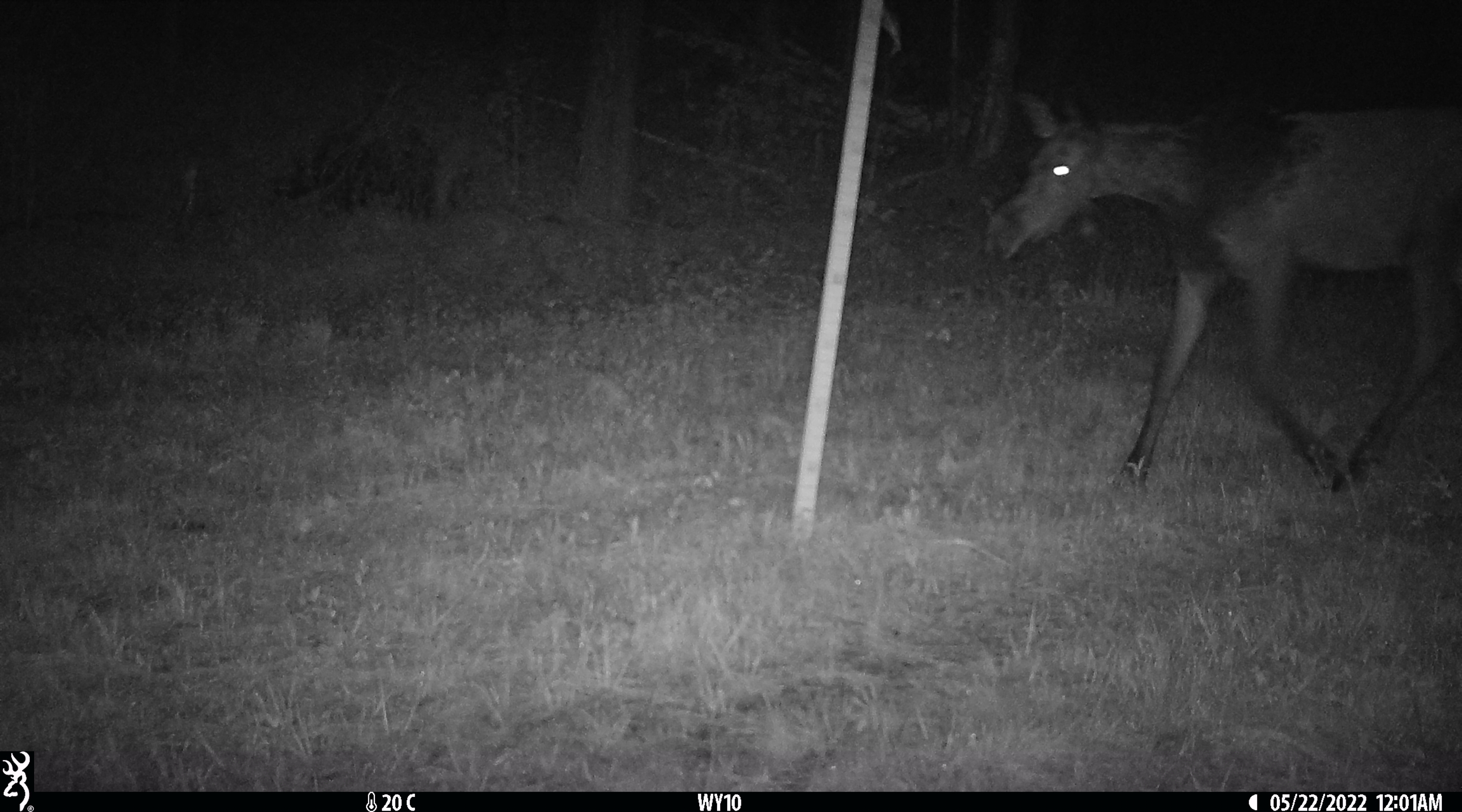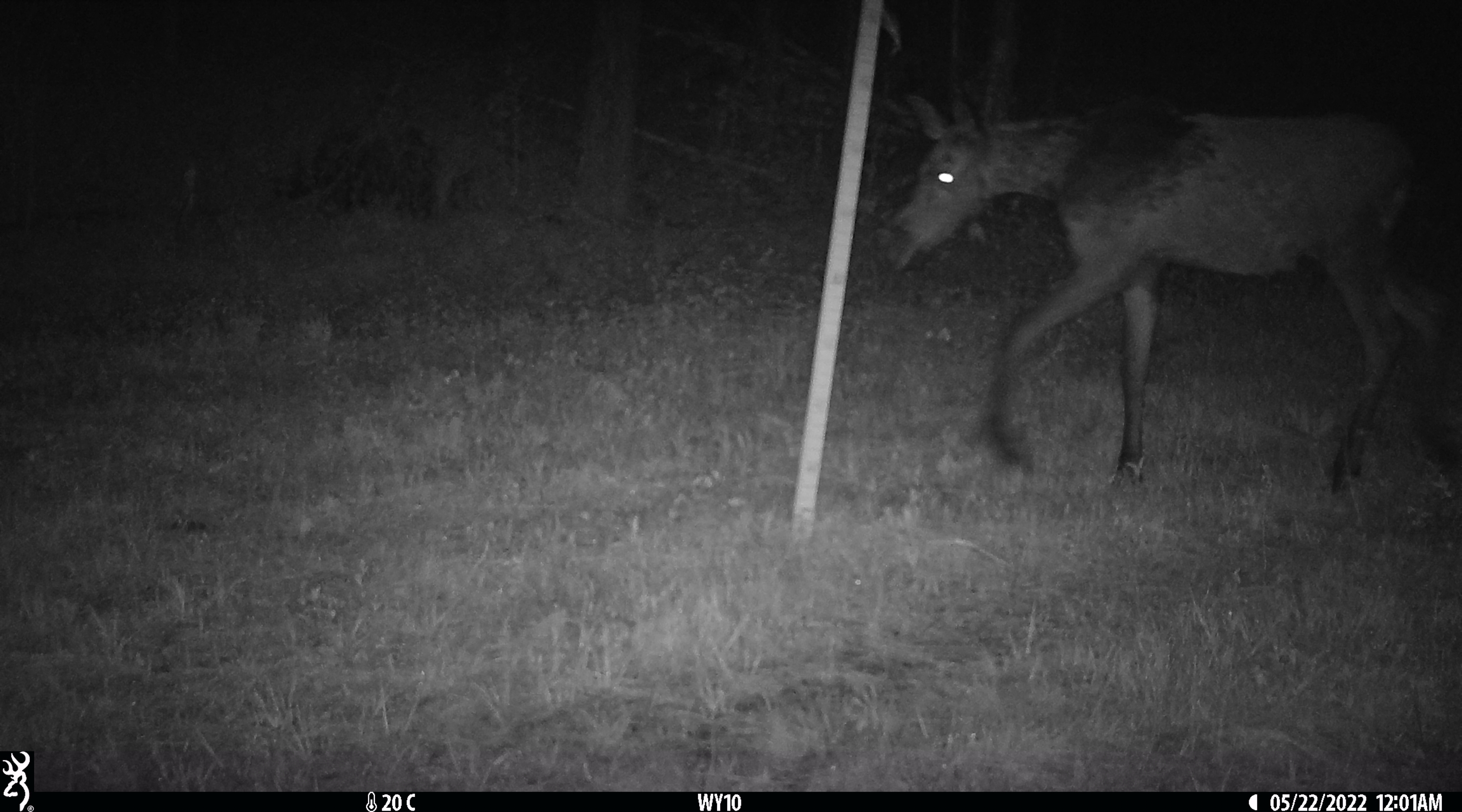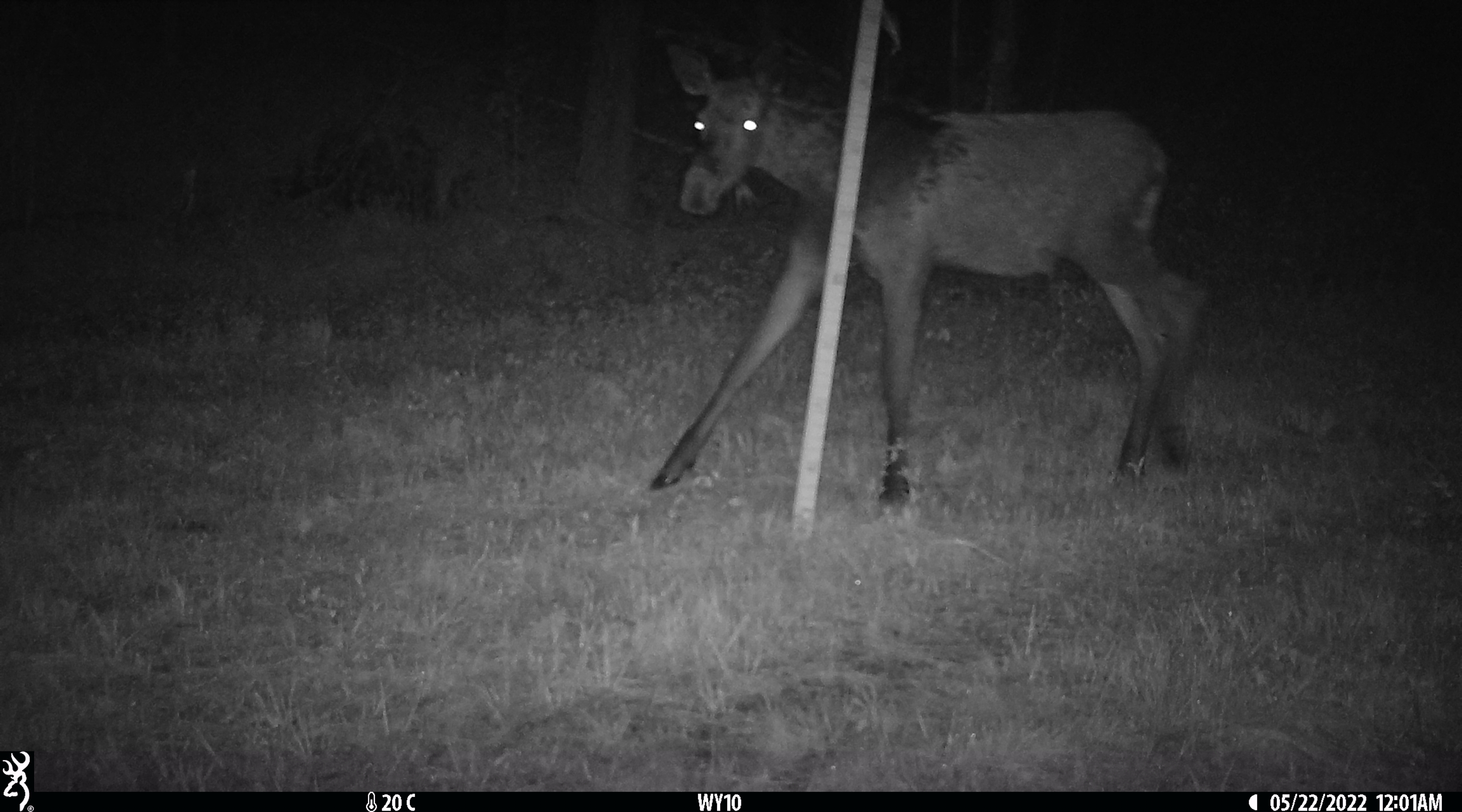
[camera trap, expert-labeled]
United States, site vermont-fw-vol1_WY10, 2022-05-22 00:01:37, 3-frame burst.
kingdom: Animalia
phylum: Chordata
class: Mammalia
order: Artiodactyla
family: Cervidae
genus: Alces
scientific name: Alces alces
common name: moose